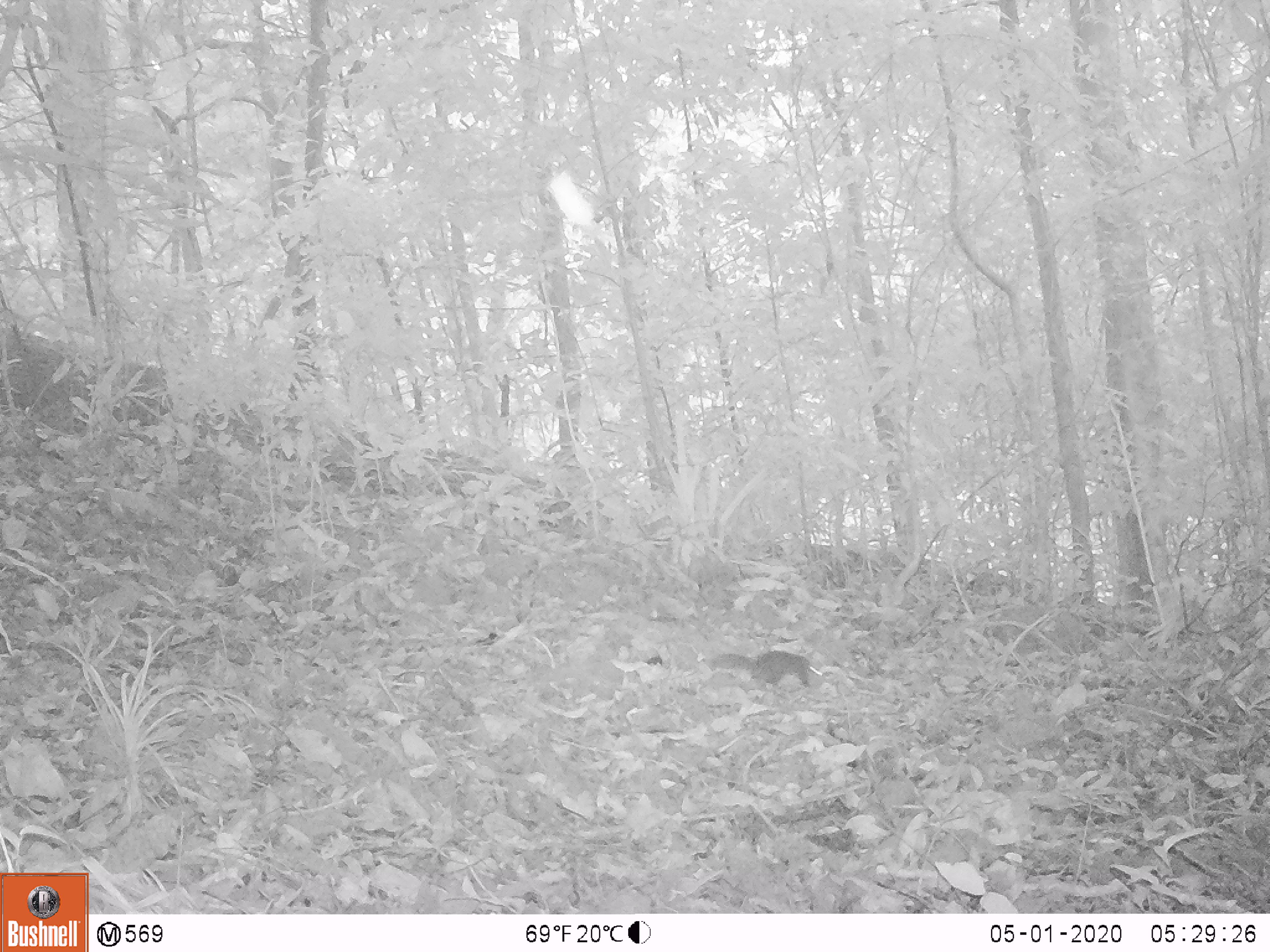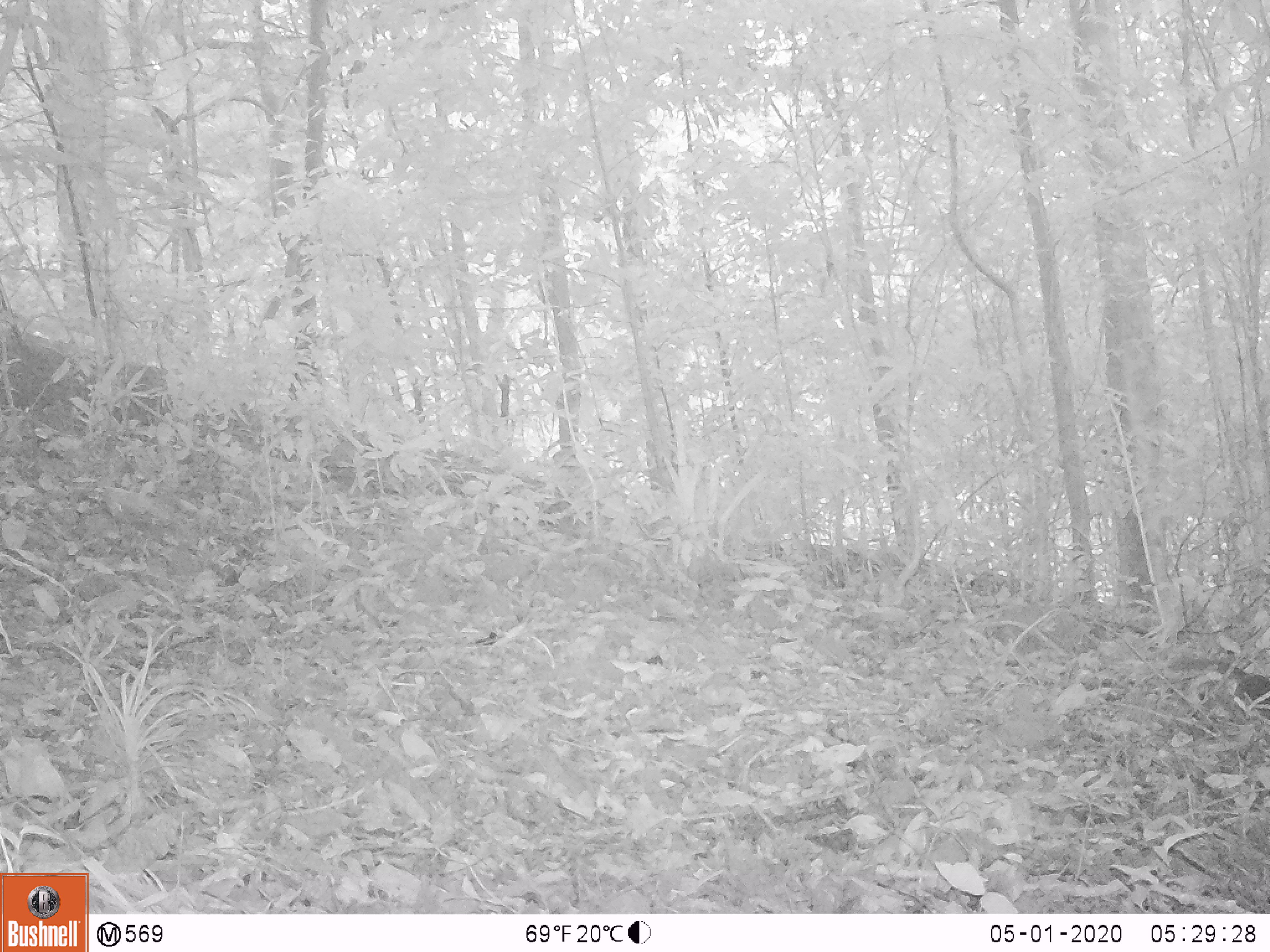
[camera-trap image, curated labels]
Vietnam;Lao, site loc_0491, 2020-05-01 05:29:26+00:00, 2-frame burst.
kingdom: Animalia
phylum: Chordata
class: Mammalia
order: Rodentia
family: Sciuridae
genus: Dremomys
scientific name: Dremomys rufigenis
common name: red-cheeked squirrel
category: red cheeked squirrel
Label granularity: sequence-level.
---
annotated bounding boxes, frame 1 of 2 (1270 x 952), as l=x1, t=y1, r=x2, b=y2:
red cheeked squirrel: l=712, t=650, r=825, b=688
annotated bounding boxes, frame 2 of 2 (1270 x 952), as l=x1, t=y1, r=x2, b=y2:
red cheeked squirrel: l=1168, t=654, r=1270, b=703